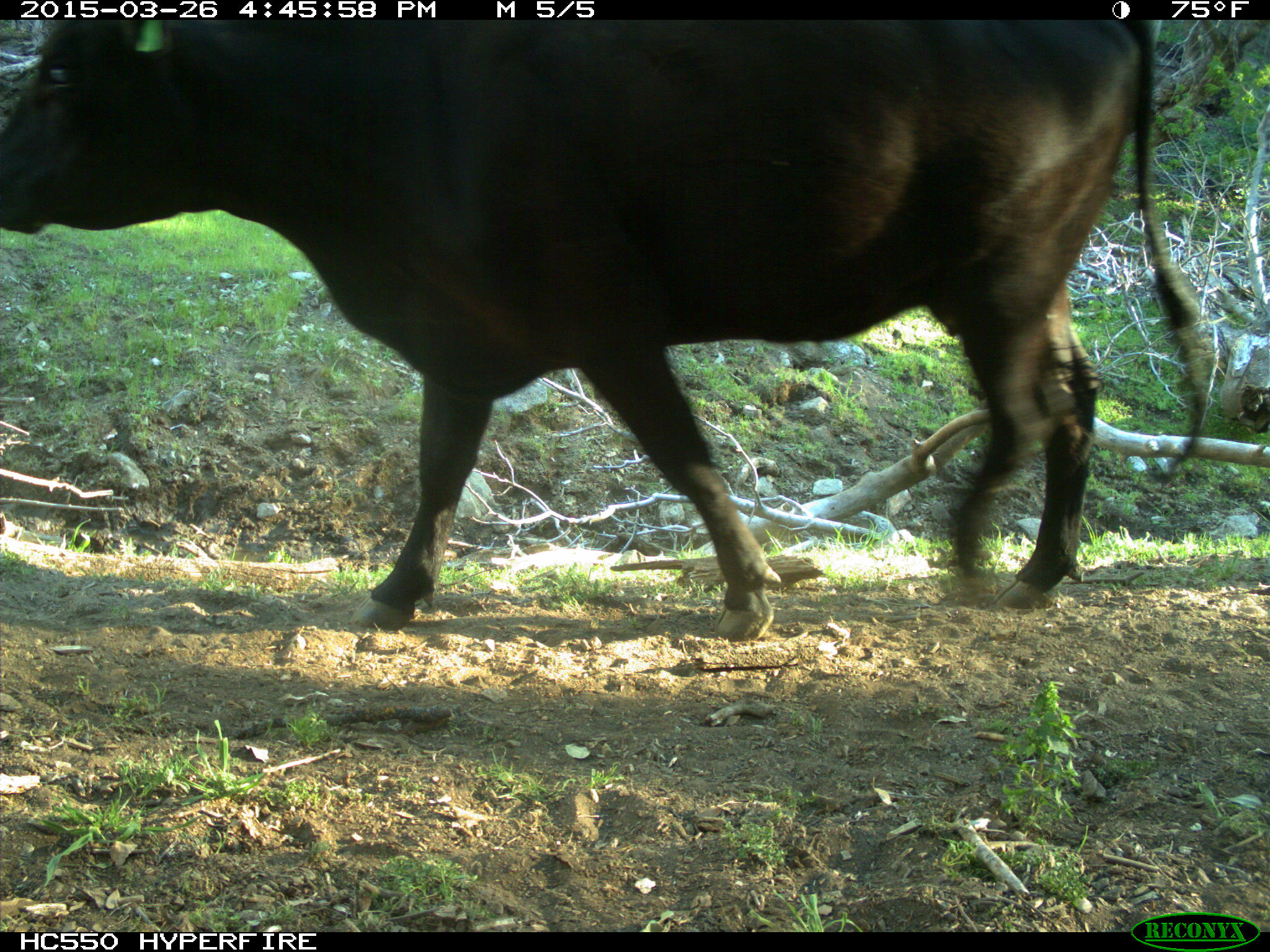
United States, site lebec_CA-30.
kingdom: Animalia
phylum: Chordata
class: Mammalia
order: Artiodactyla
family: Bovidae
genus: Bos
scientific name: Bos taurus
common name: domestic cow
Bos taurus (domestic cow).